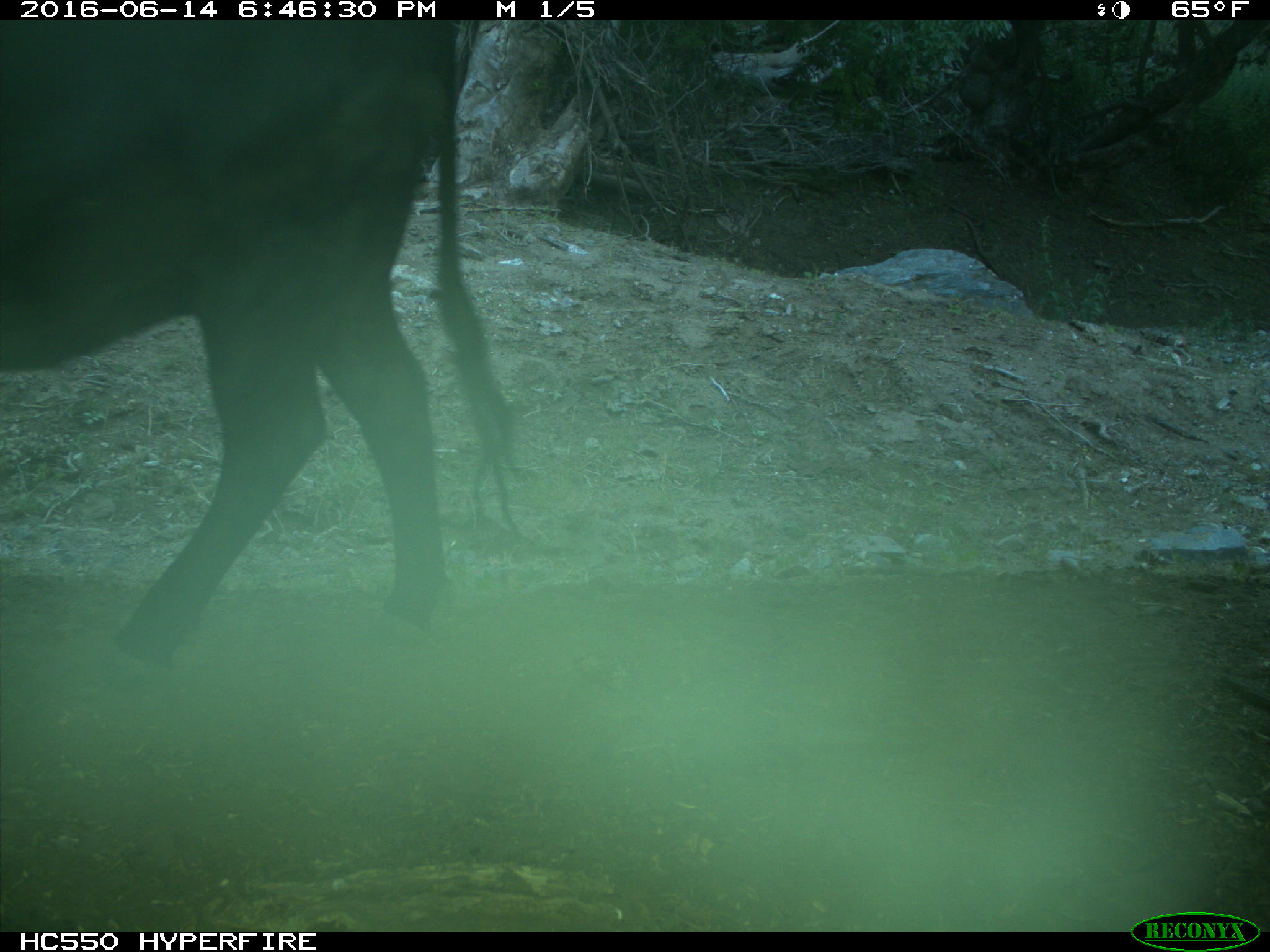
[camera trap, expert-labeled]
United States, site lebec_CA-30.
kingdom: Animalia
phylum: Chordata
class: Mammalia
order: Artiodactyla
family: Bovidae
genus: Bos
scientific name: Bos taurus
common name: domestic cow